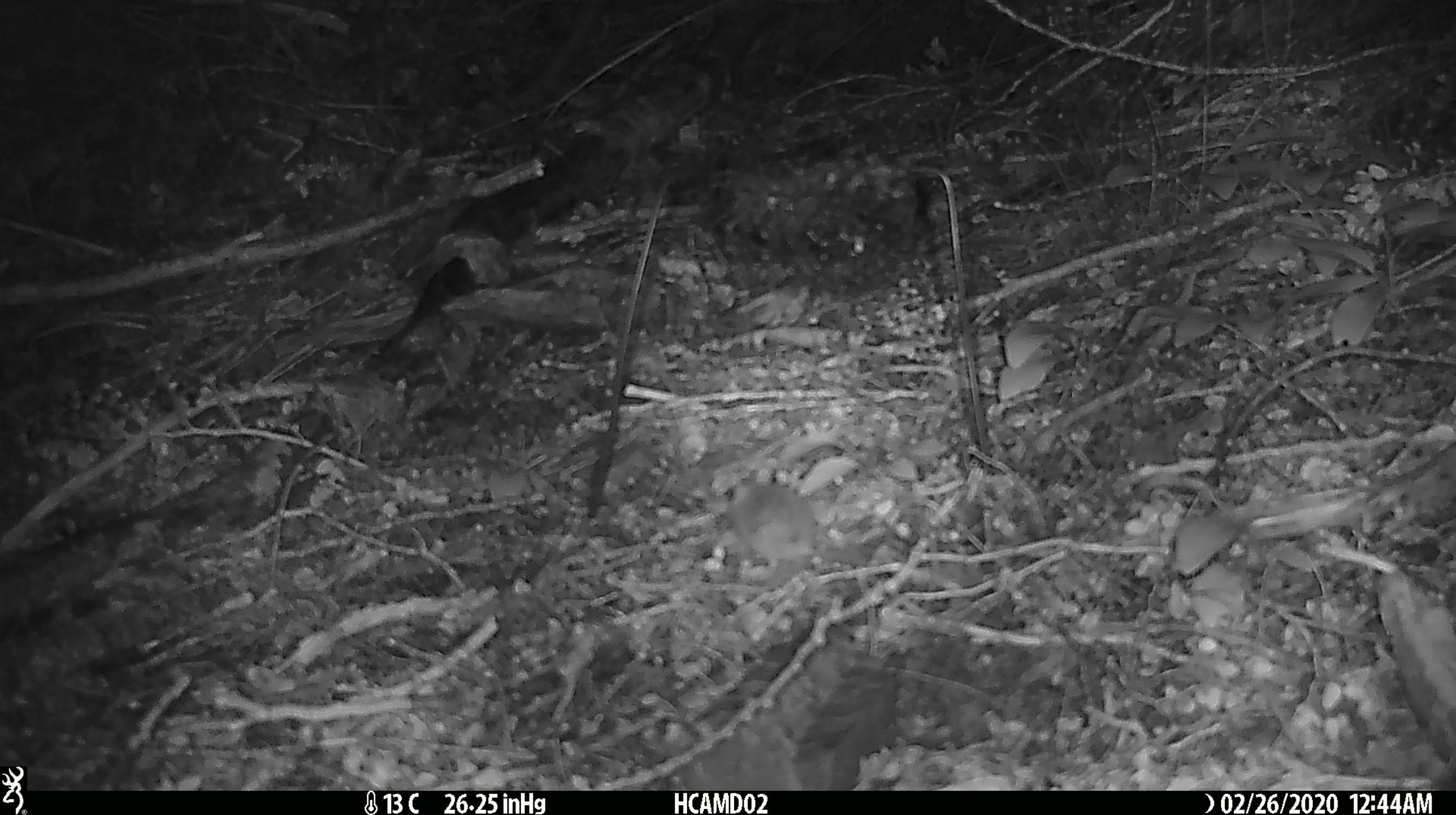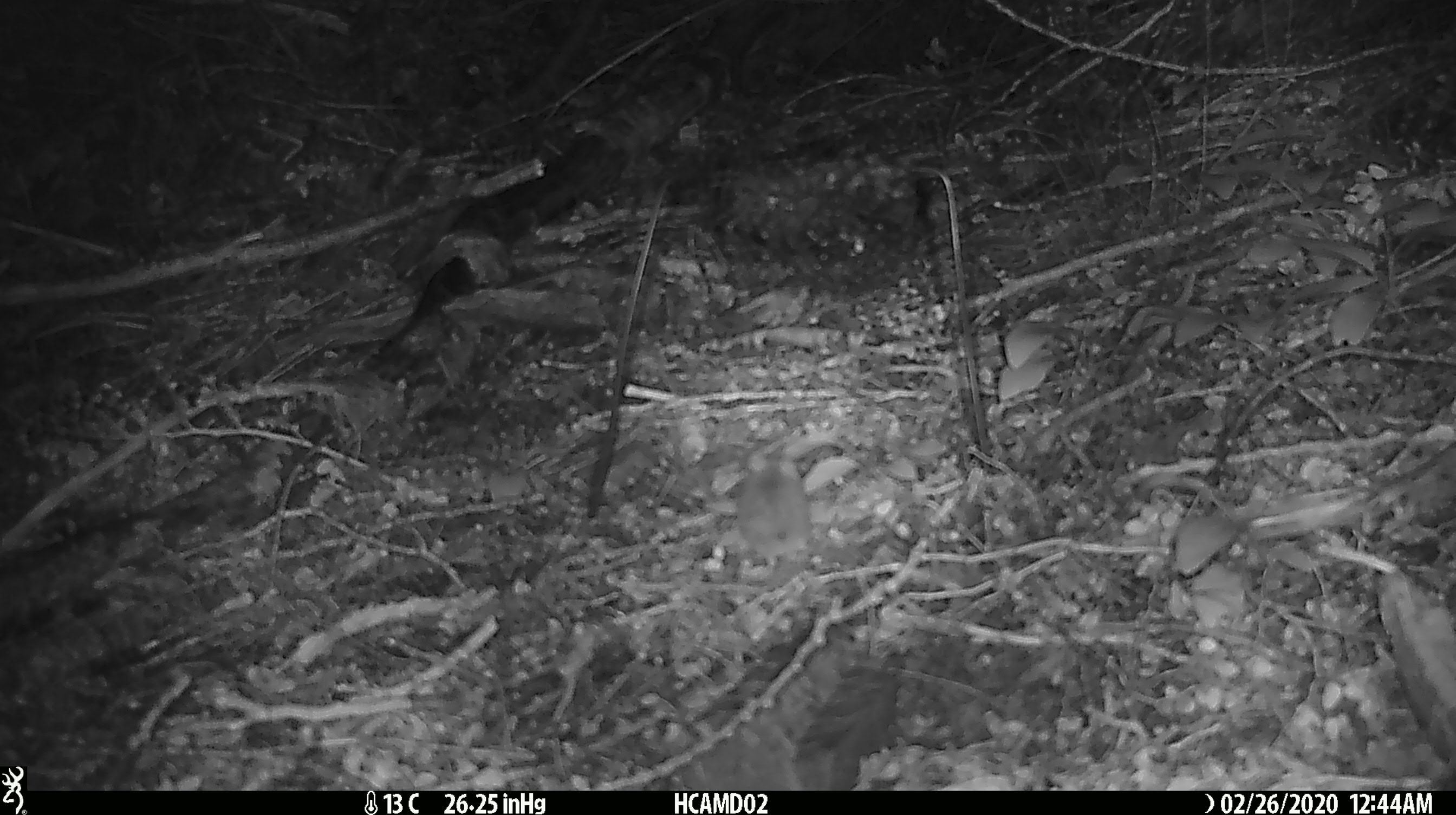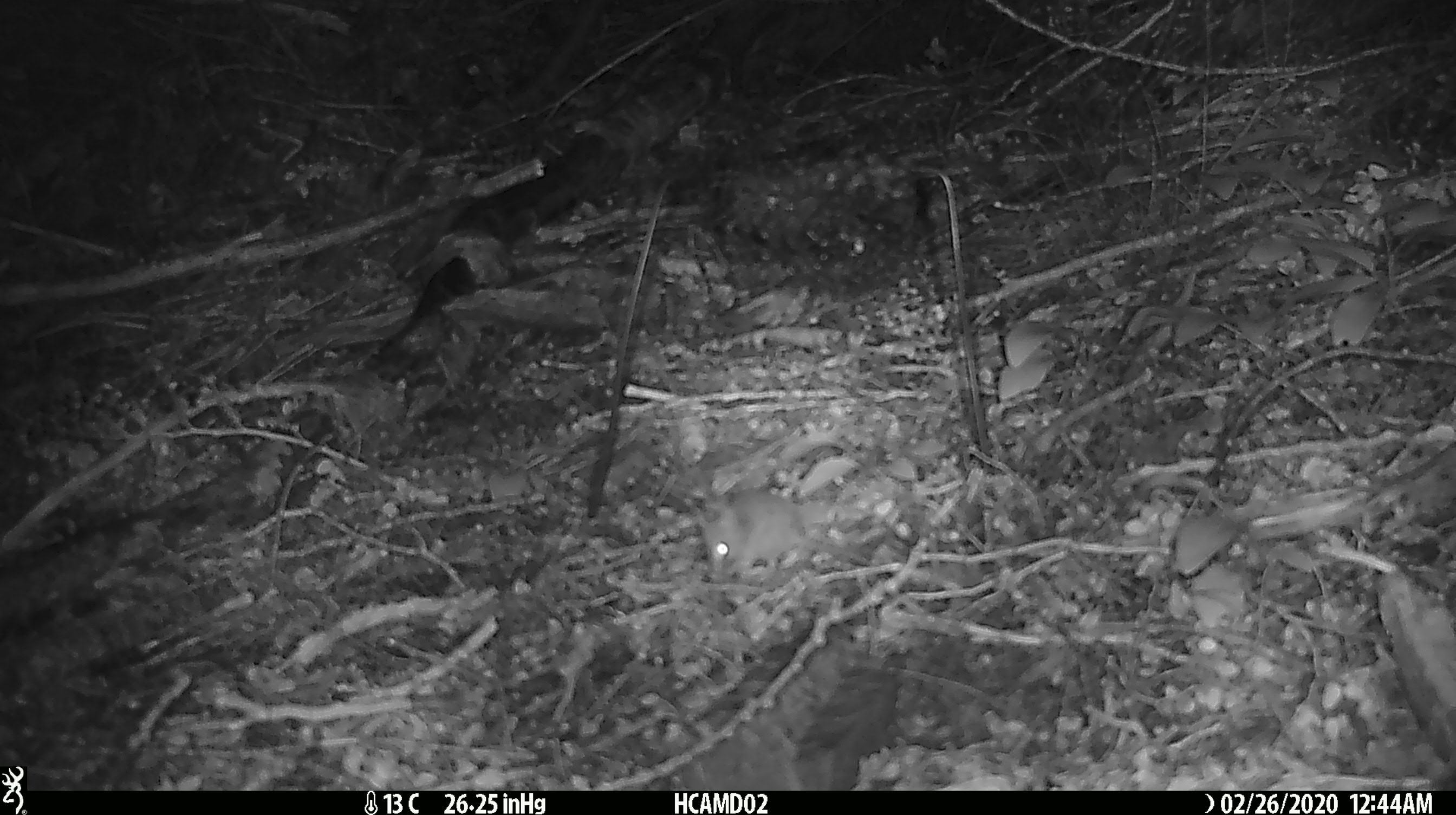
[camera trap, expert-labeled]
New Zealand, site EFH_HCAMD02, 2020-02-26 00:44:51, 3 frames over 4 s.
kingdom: Animalia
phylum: Chordata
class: Mammalia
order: Rodentia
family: Muridae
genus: Mus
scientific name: Mus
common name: mouse